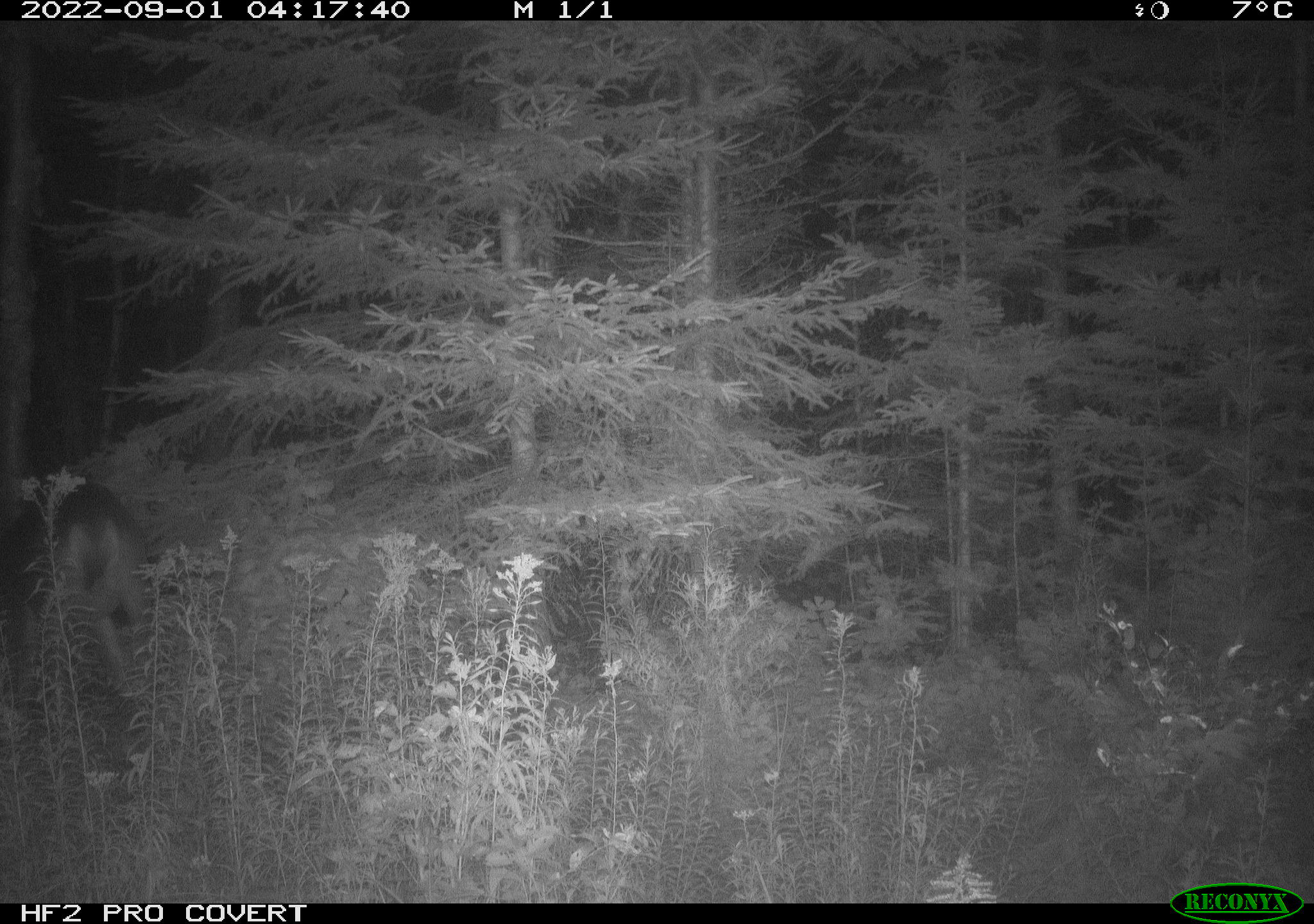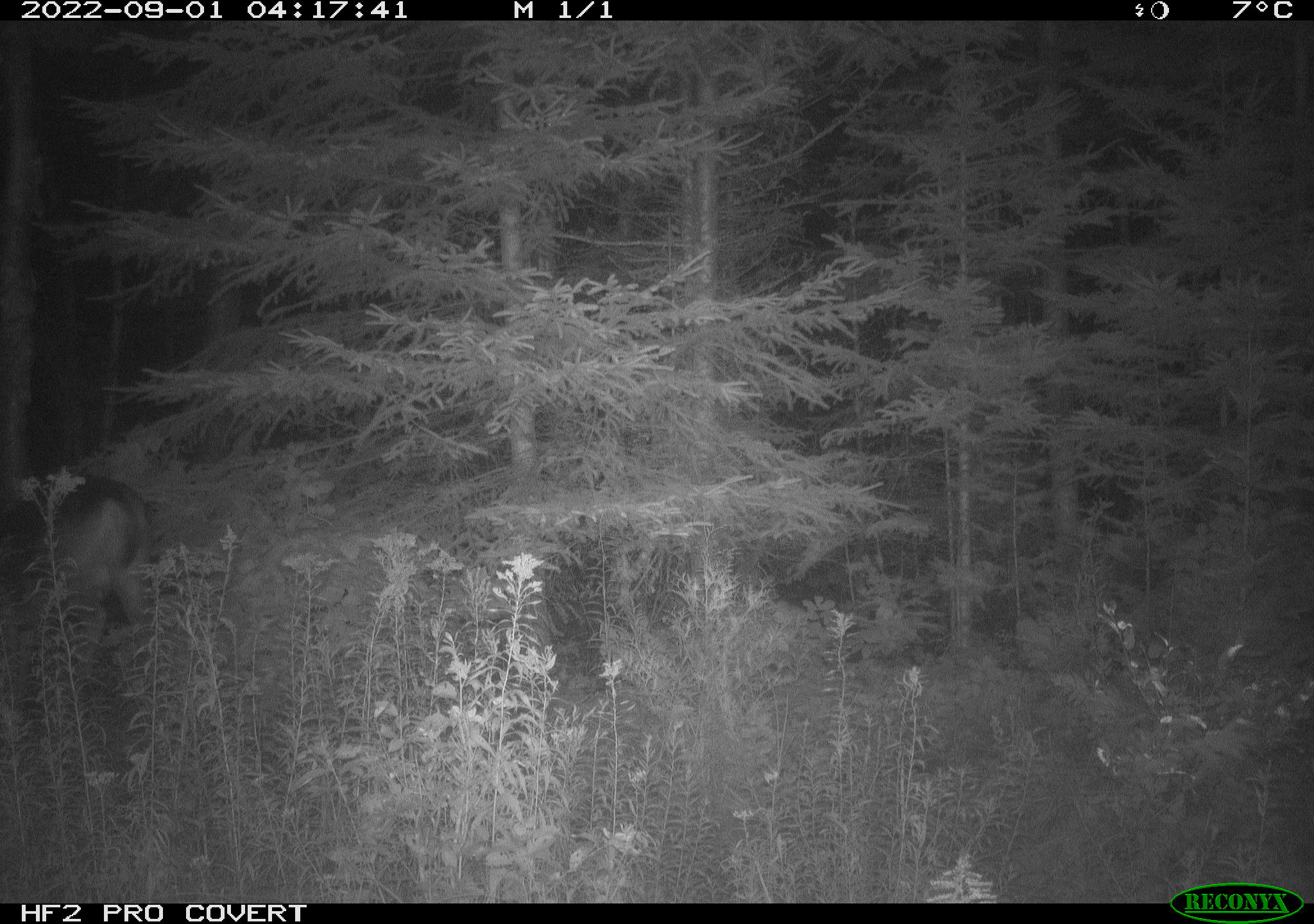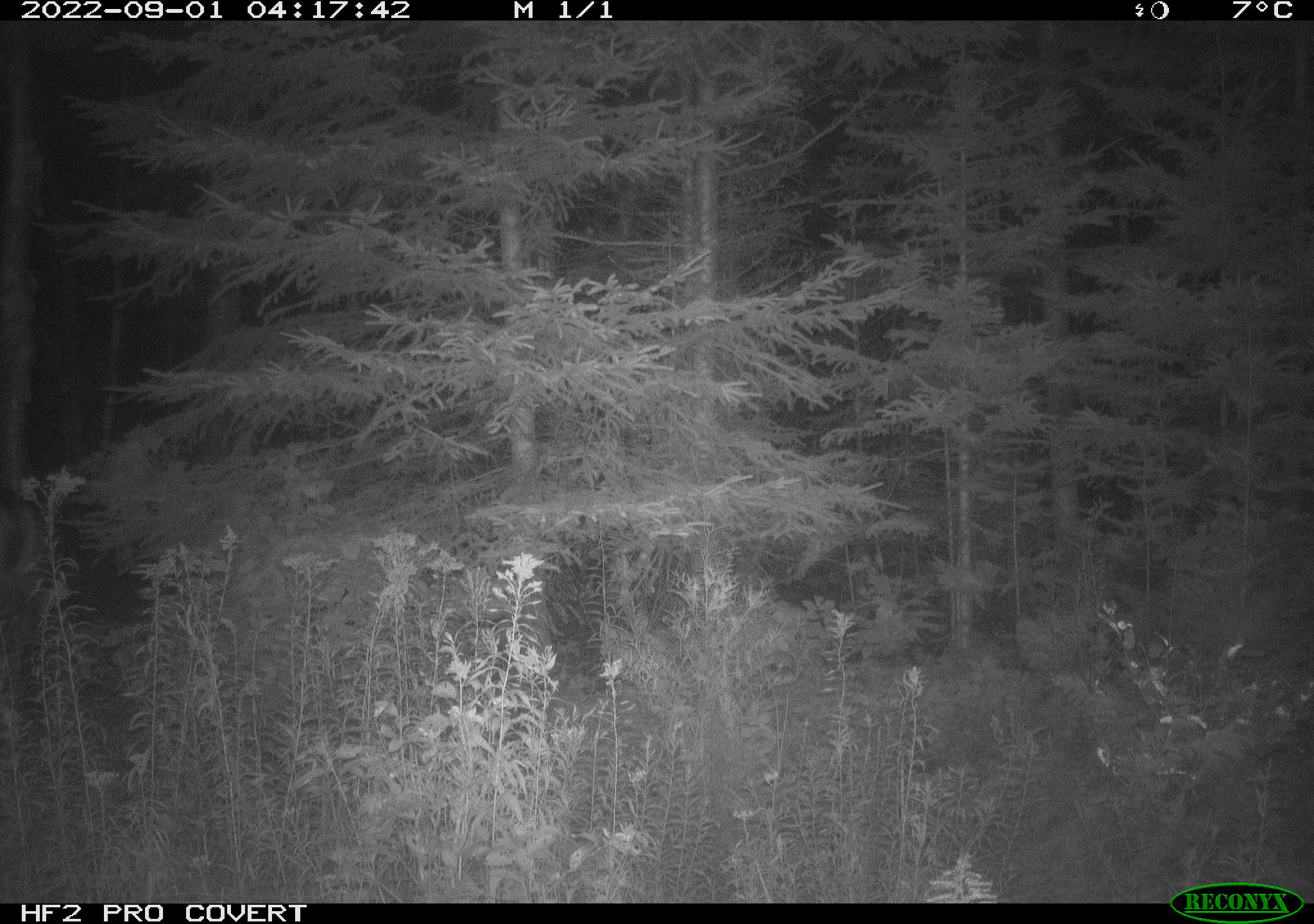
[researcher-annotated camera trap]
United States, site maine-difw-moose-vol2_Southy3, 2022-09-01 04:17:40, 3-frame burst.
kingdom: Animalia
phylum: Chordata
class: Mammalia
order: Artiodactyla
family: Cervidae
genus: Odocoileus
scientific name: Odocoileus virginianus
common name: white-tailed deer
White-tailed deer (Odocoileus virginianus).